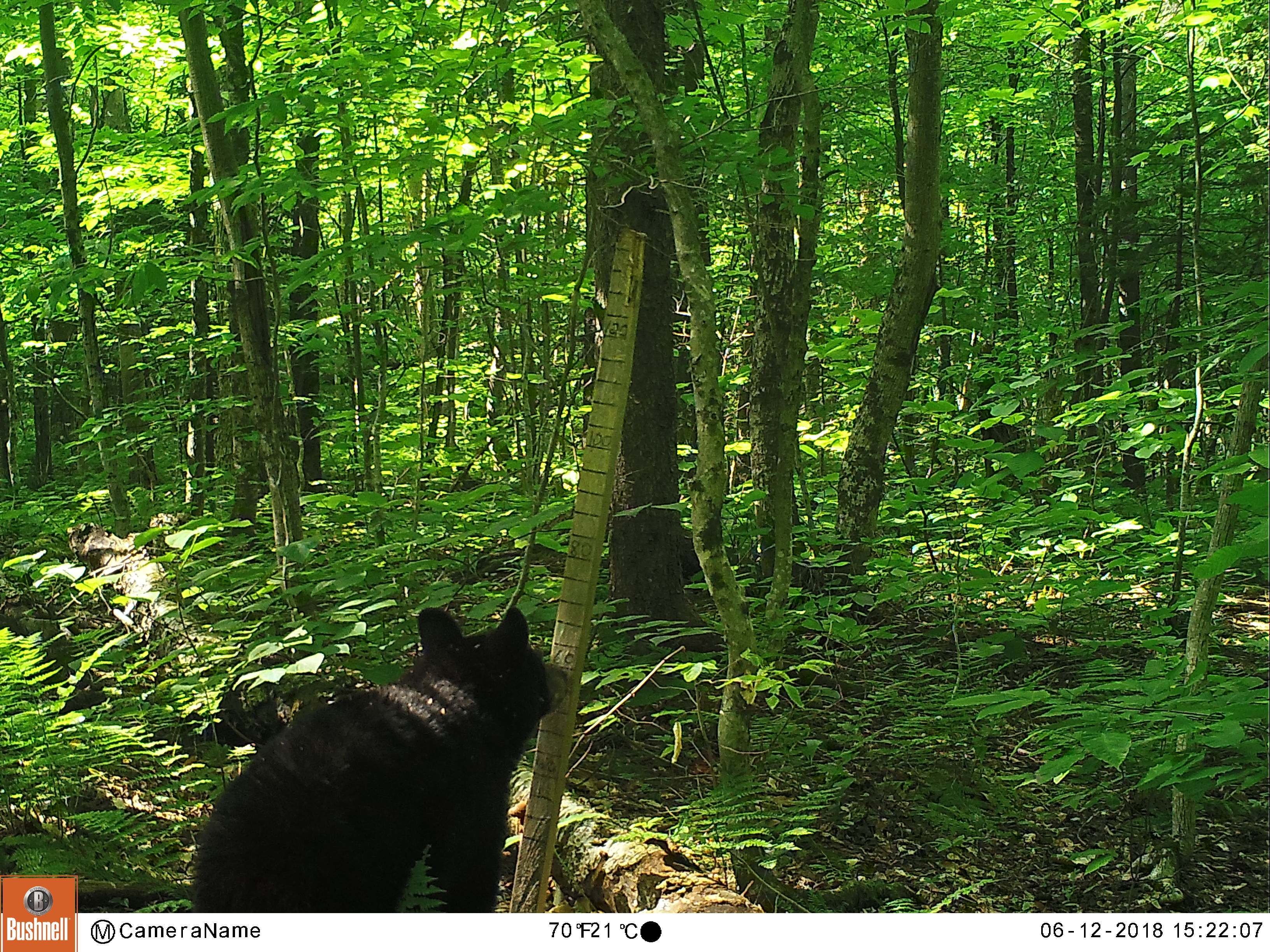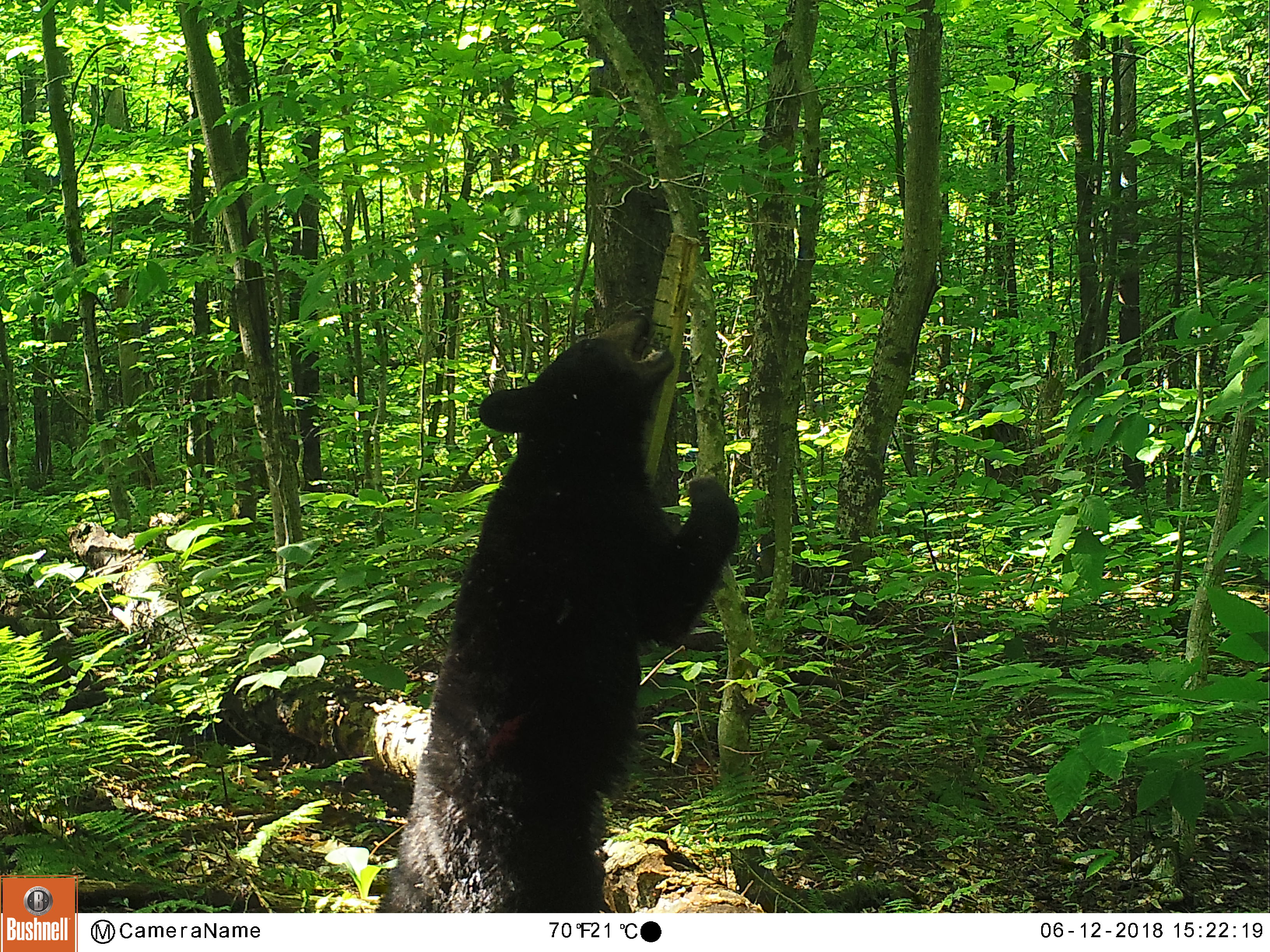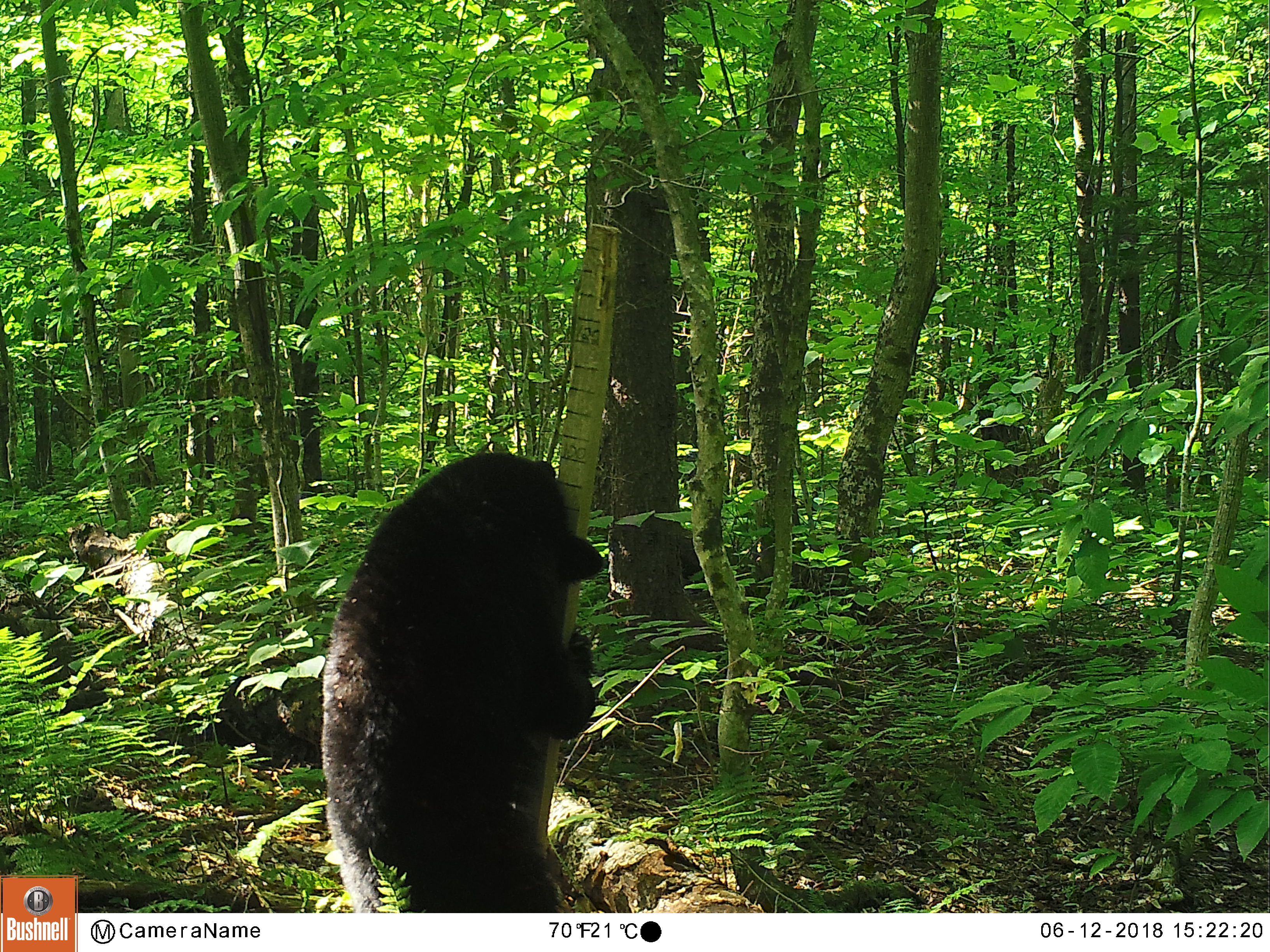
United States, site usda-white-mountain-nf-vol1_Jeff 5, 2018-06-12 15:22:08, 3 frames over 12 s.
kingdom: Animalia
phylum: Chordata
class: Mammalia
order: Carnivora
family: Ursidae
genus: Ursus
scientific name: Ursus americanus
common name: black bear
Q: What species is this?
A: Black bear (Ursus americanus).